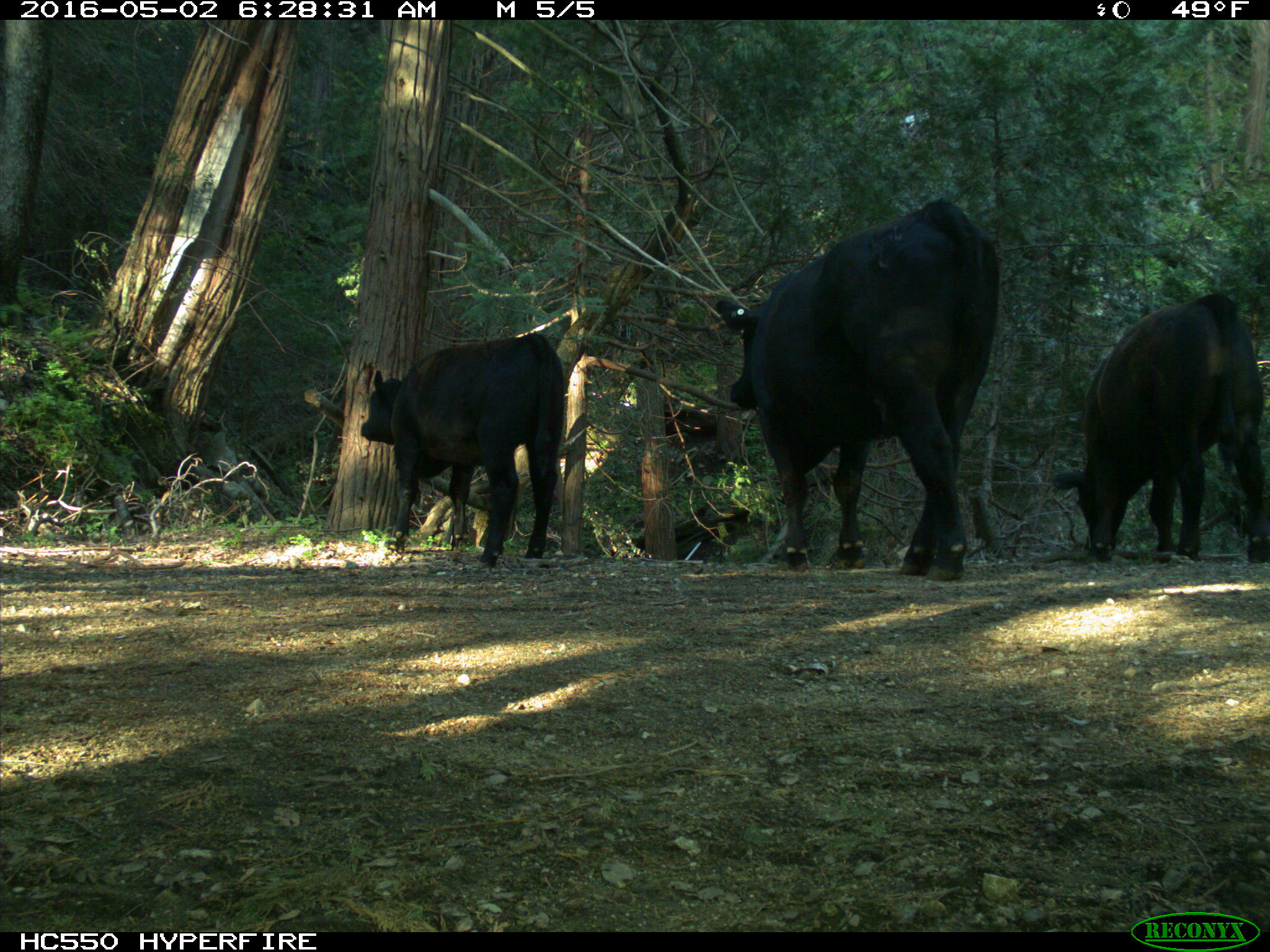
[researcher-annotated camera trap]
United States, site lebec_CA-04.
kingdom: Animalia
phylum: Chordata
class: Mammalia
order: Artiodactyla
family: Bovidae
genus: Bos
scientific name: Bos taurus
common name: domestic cow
Bos taurus (domestic cow).